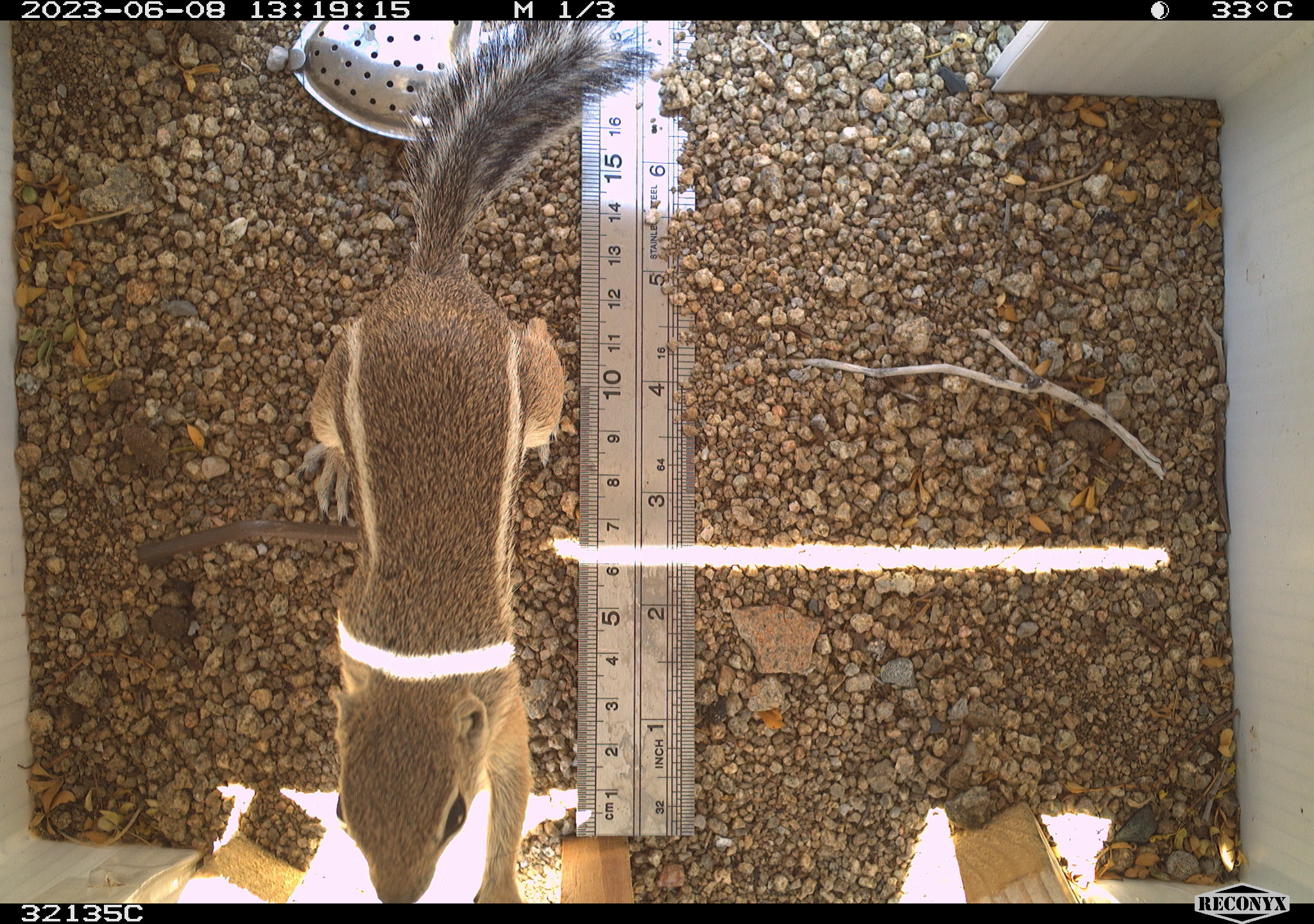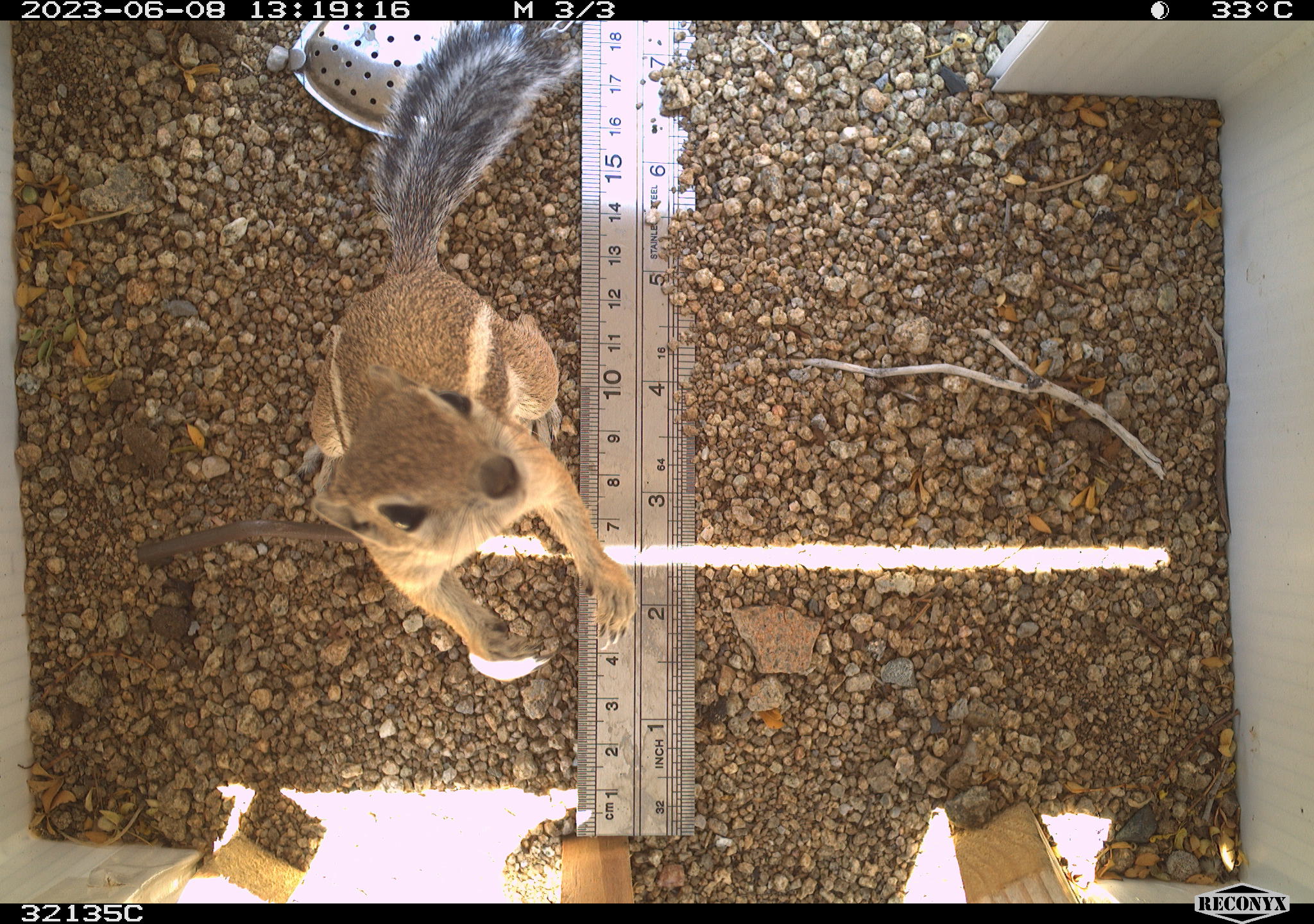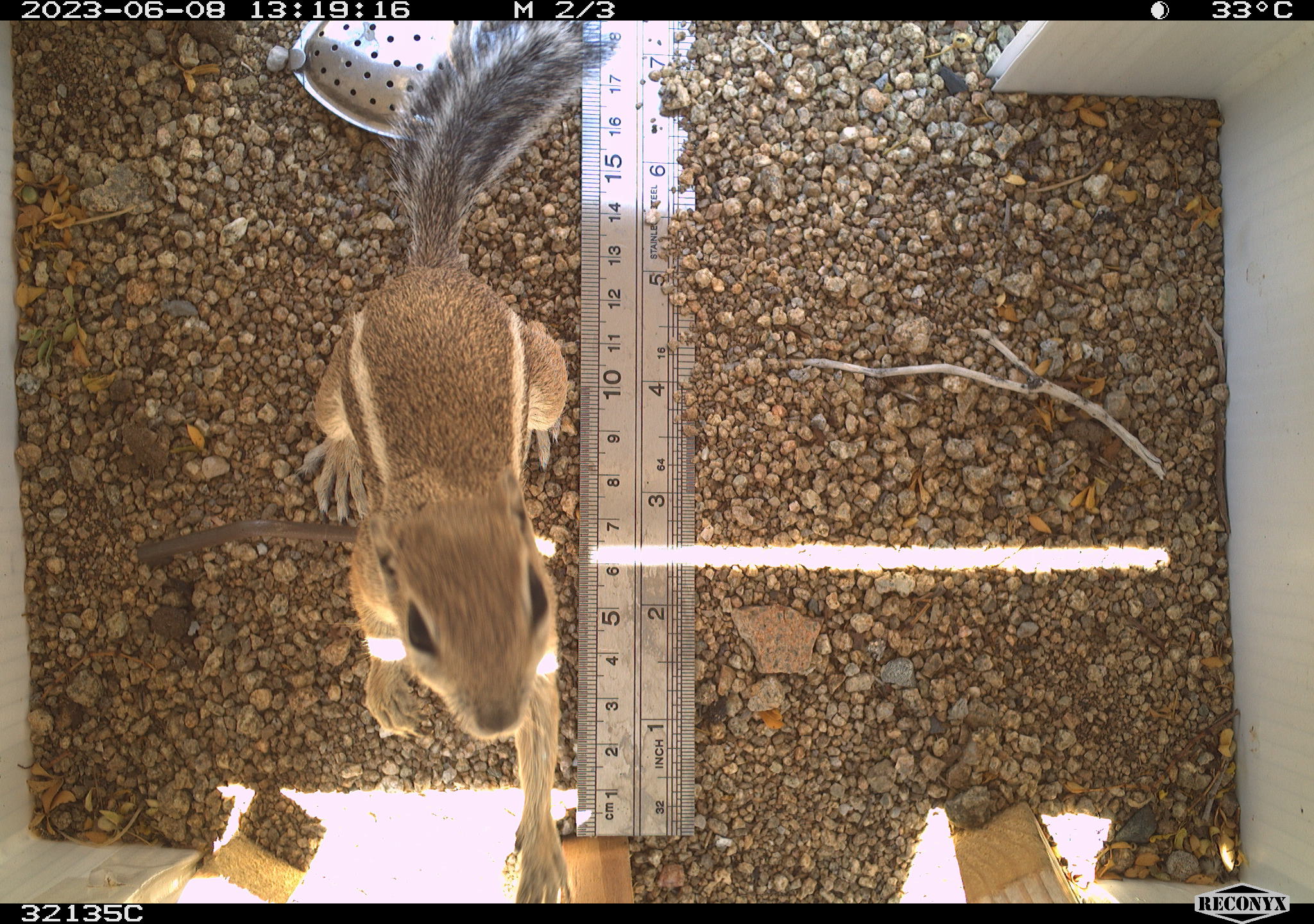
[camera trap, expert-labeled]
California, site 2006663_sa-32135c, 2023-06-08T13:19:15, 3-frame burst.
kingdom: Animalia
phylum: Chordata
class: Mammalia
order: Rodentia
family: Sciuridae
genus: Ammospermophilus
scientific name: Ammospermophilus leucurus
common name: white-tailed antelope squirrel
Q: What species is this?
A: White-tailed antelope squirrel (Ammospermophilus leucurus).